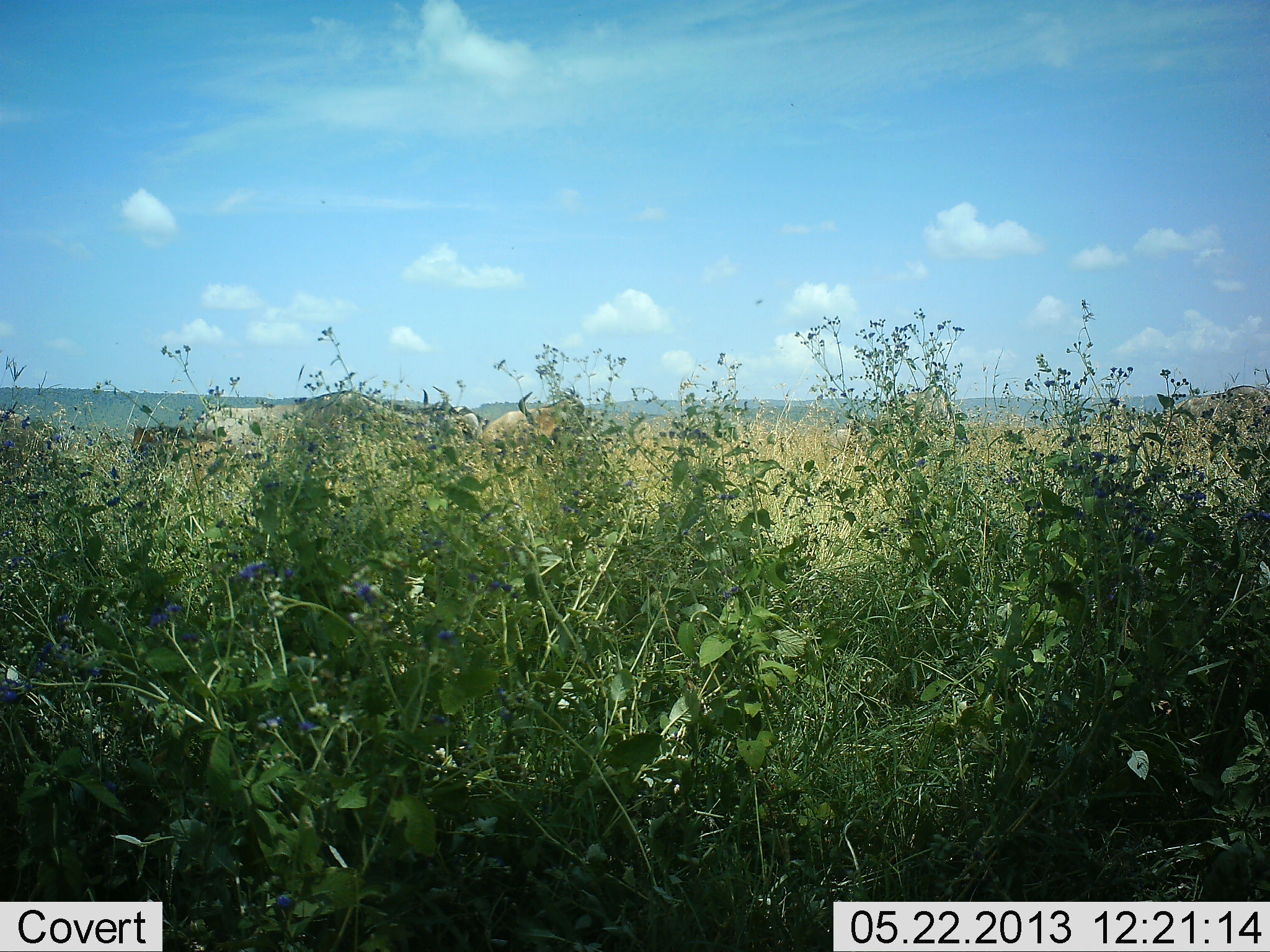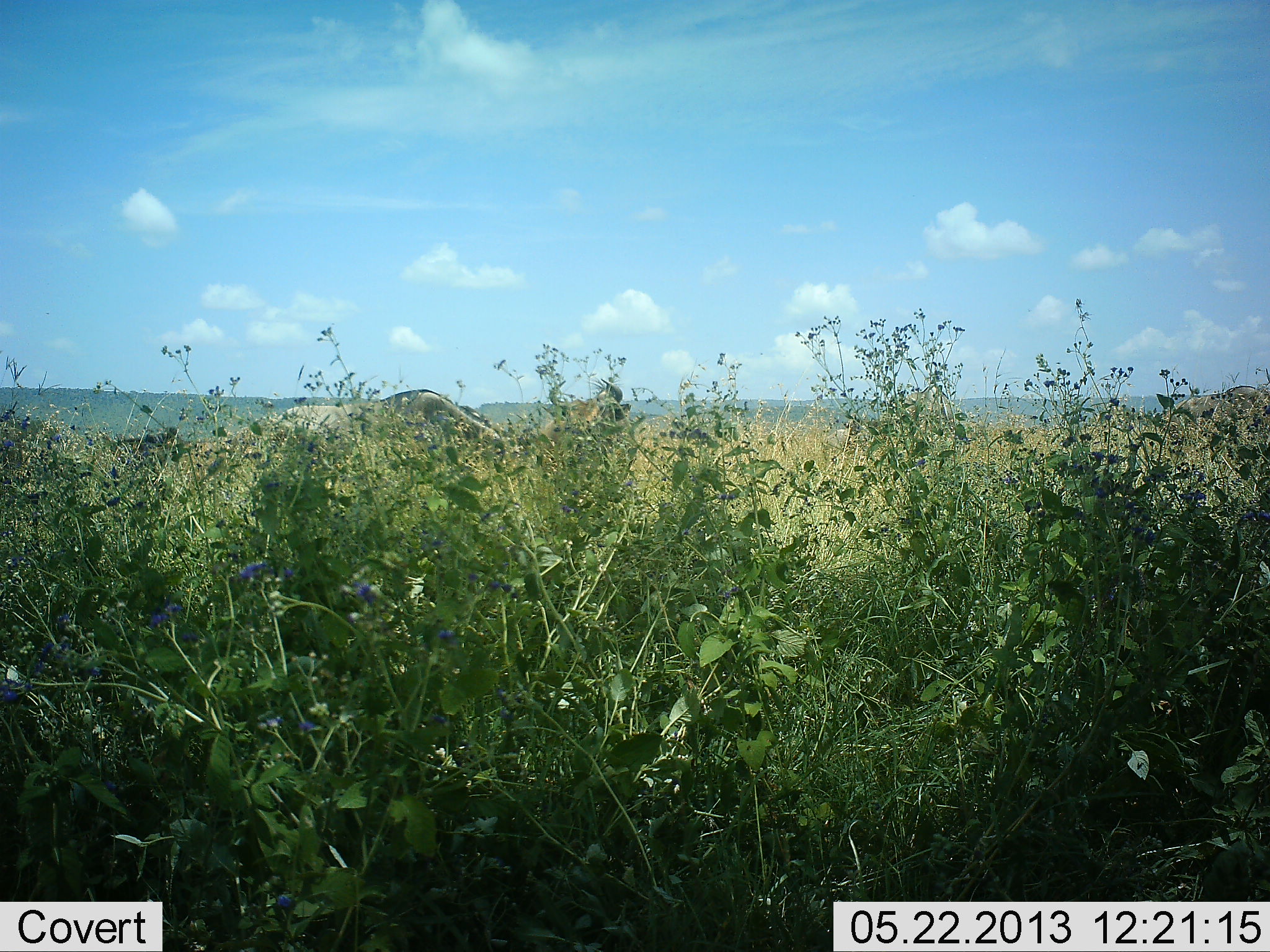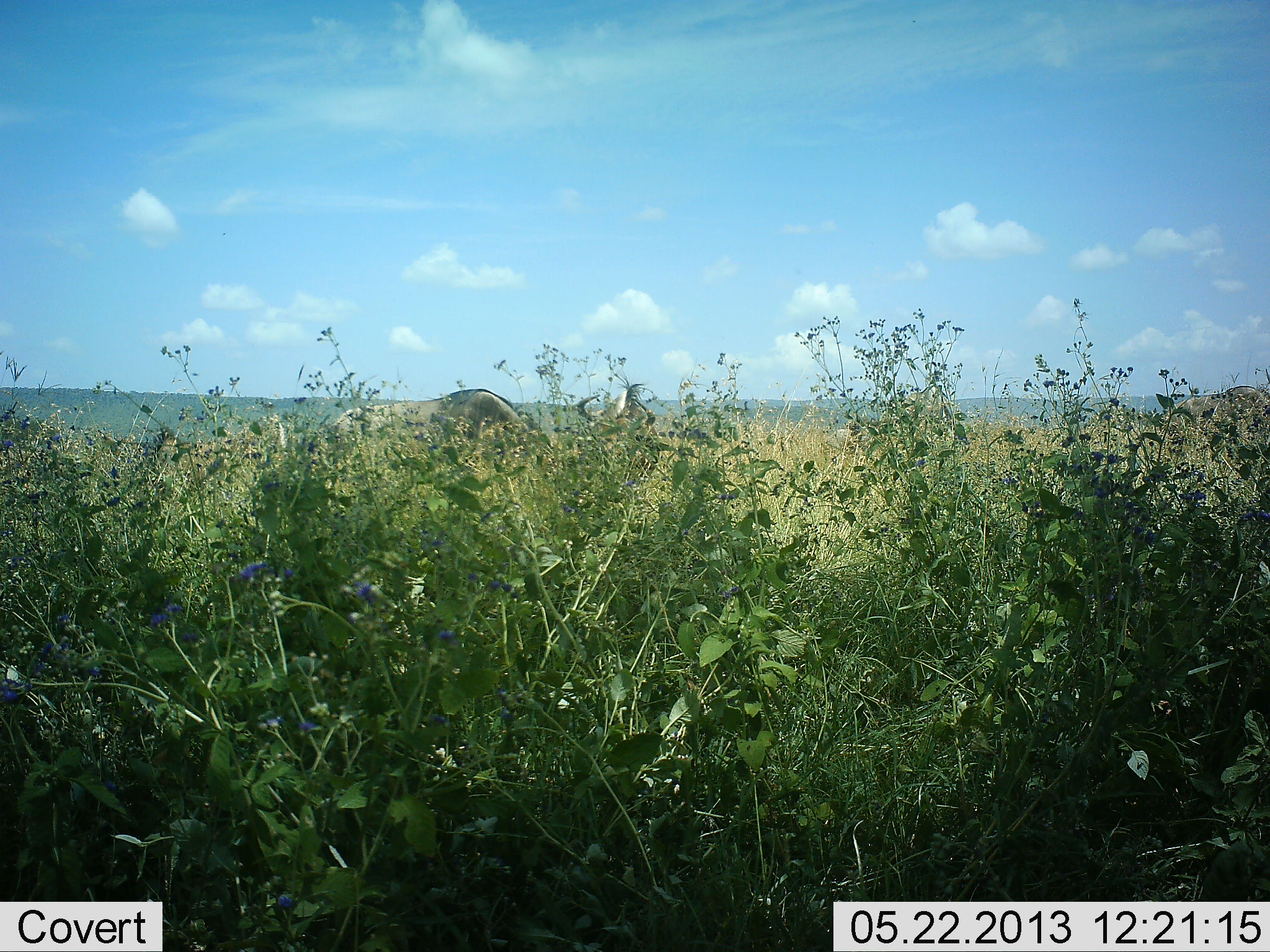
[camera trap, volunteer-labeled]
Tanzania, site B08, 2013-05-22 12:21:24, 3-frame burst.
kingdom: Animalia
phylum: Chordata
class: Mammalia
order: Artiodactyla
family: Bovidae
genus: Connochaetes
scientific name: Connochaetes taurinus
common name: blue wildebeest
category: wildebeest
Wildebeest (blue wildebeest) (Connochaetes taurinus), count 4. Behavior (volunteer vote fractions): standing 14%, resting 0%, moving 93%, interacting 3%. Young present (vote fraction): 0%. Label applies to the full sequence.